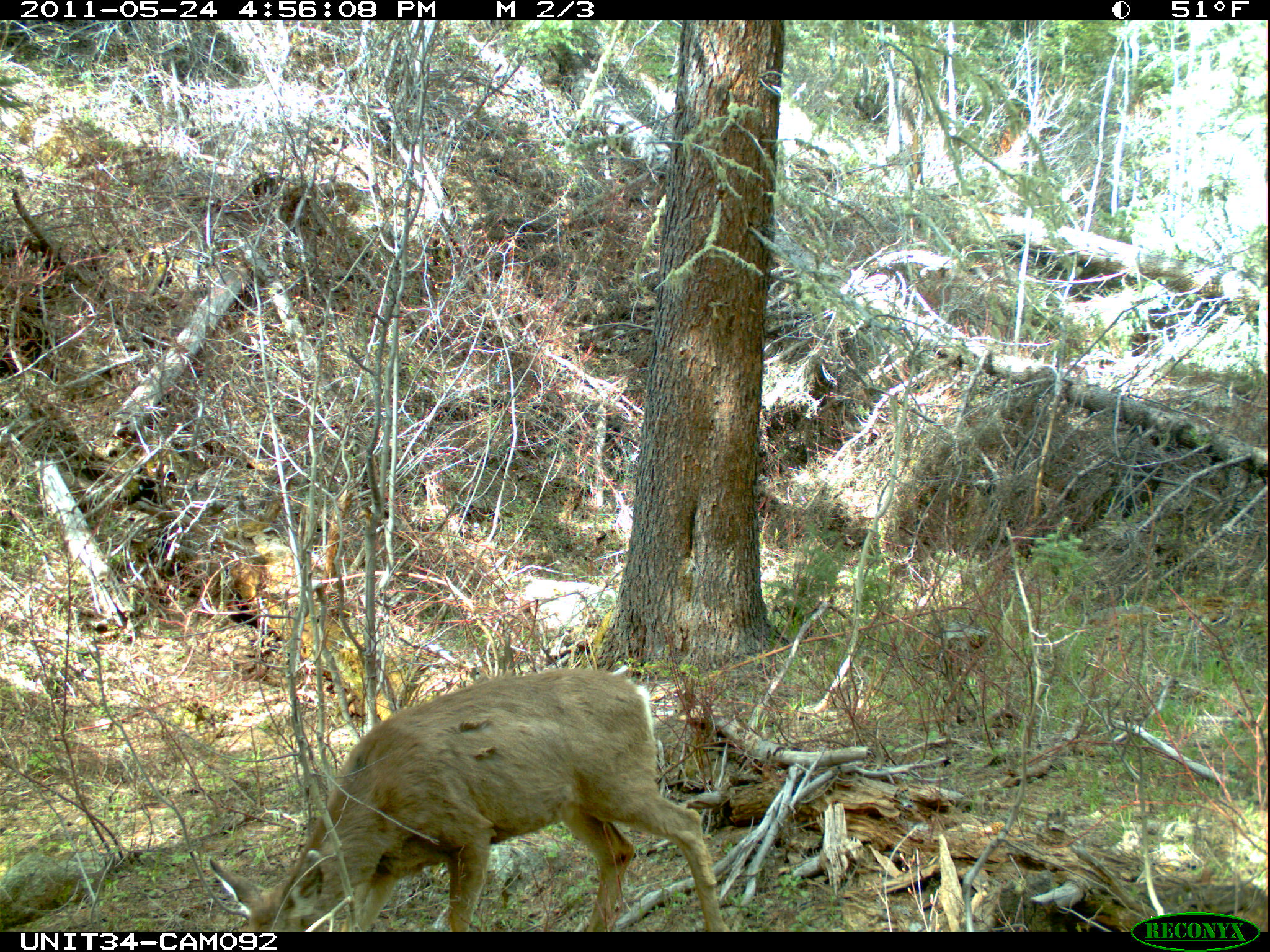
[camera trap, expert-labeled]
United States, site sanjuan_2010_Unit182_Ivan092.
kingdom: Animalia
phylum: Chordata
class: Mammalia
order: Artiodactyla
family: Cervidae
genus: Odocoileus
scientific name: Odocoileus hemionus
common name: mule deer